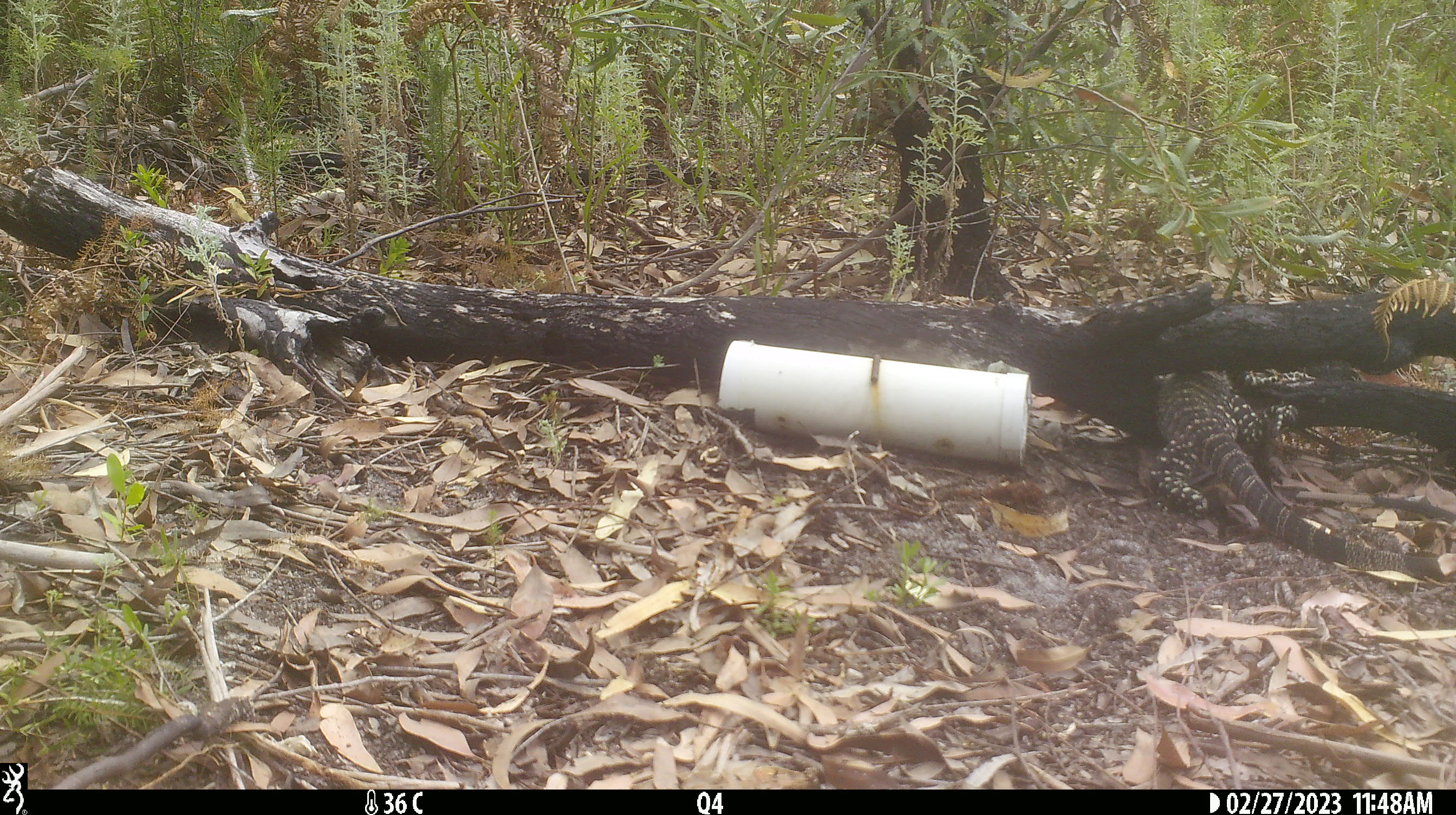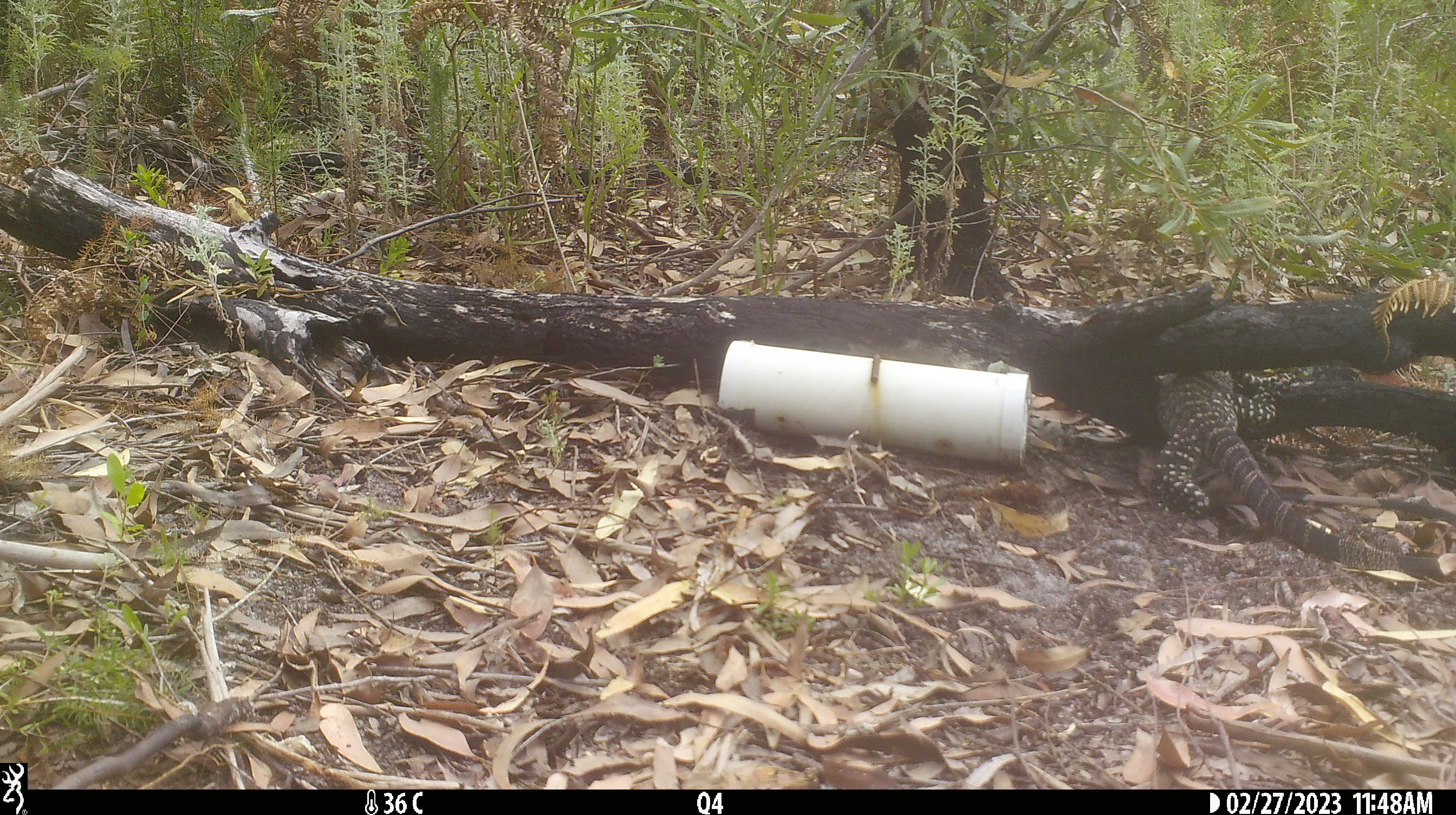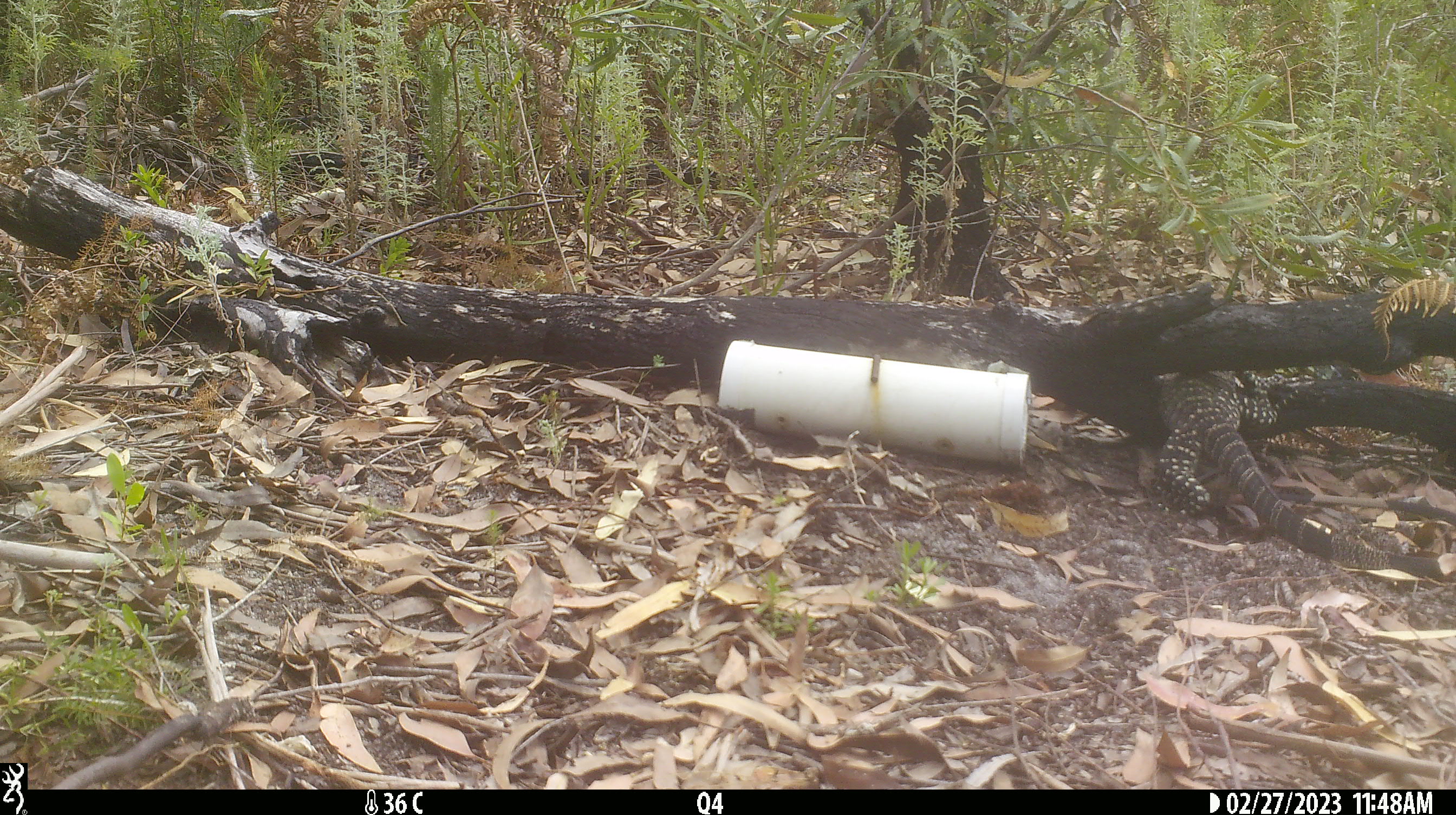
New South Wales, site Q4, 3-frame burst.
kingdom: Animalia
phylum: Chordata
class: Reptilia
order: Squamata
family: Varanidae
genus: Varanus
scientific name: Varanus varius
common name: lace monitor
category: goanna